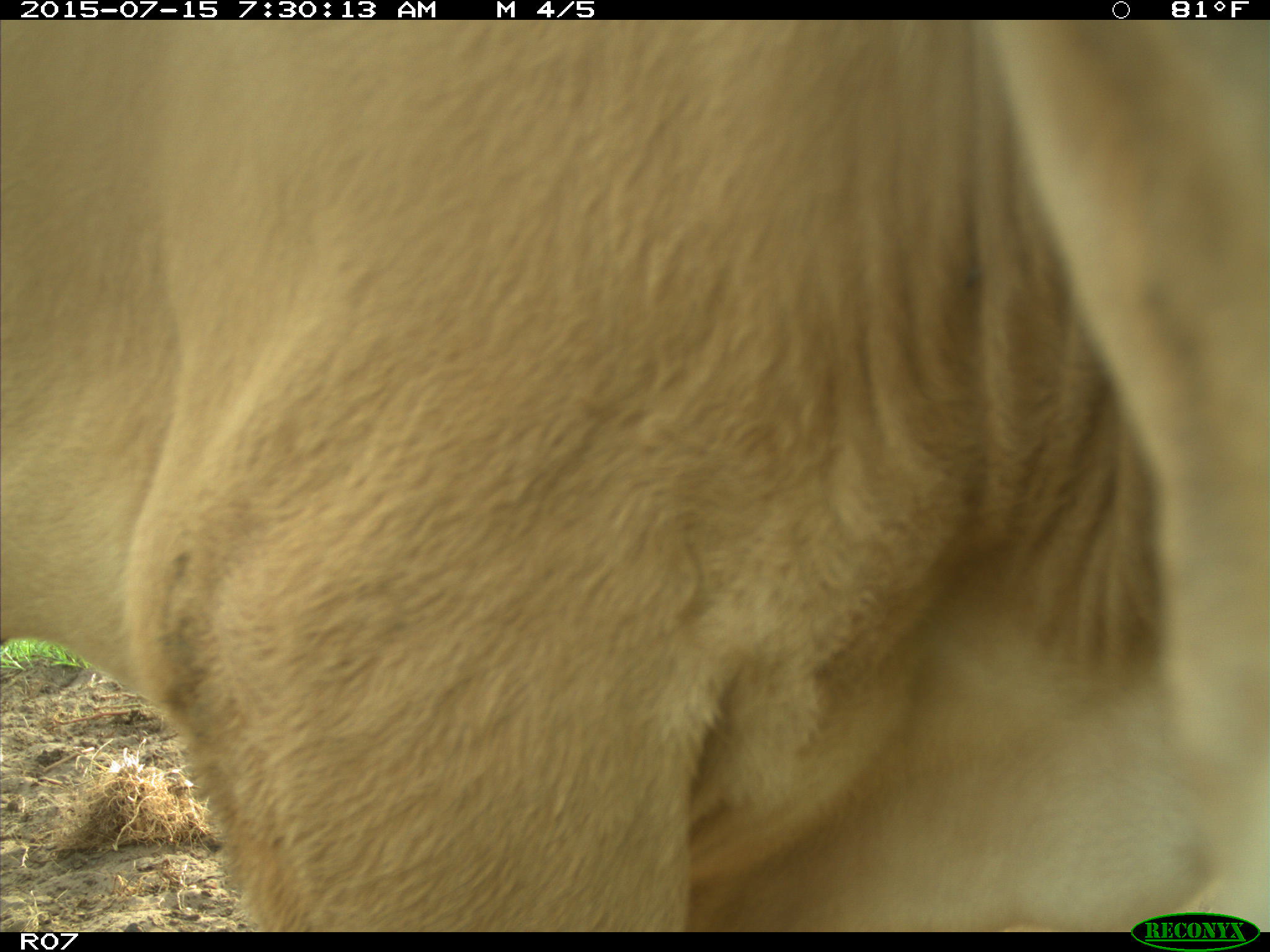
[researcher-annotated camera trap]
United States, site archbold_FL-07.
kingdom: Animalia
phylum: Chordata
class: Mammalia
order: Artiodactyla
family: Bovidae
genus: Bos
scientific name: Bos taurus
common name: domestic cow